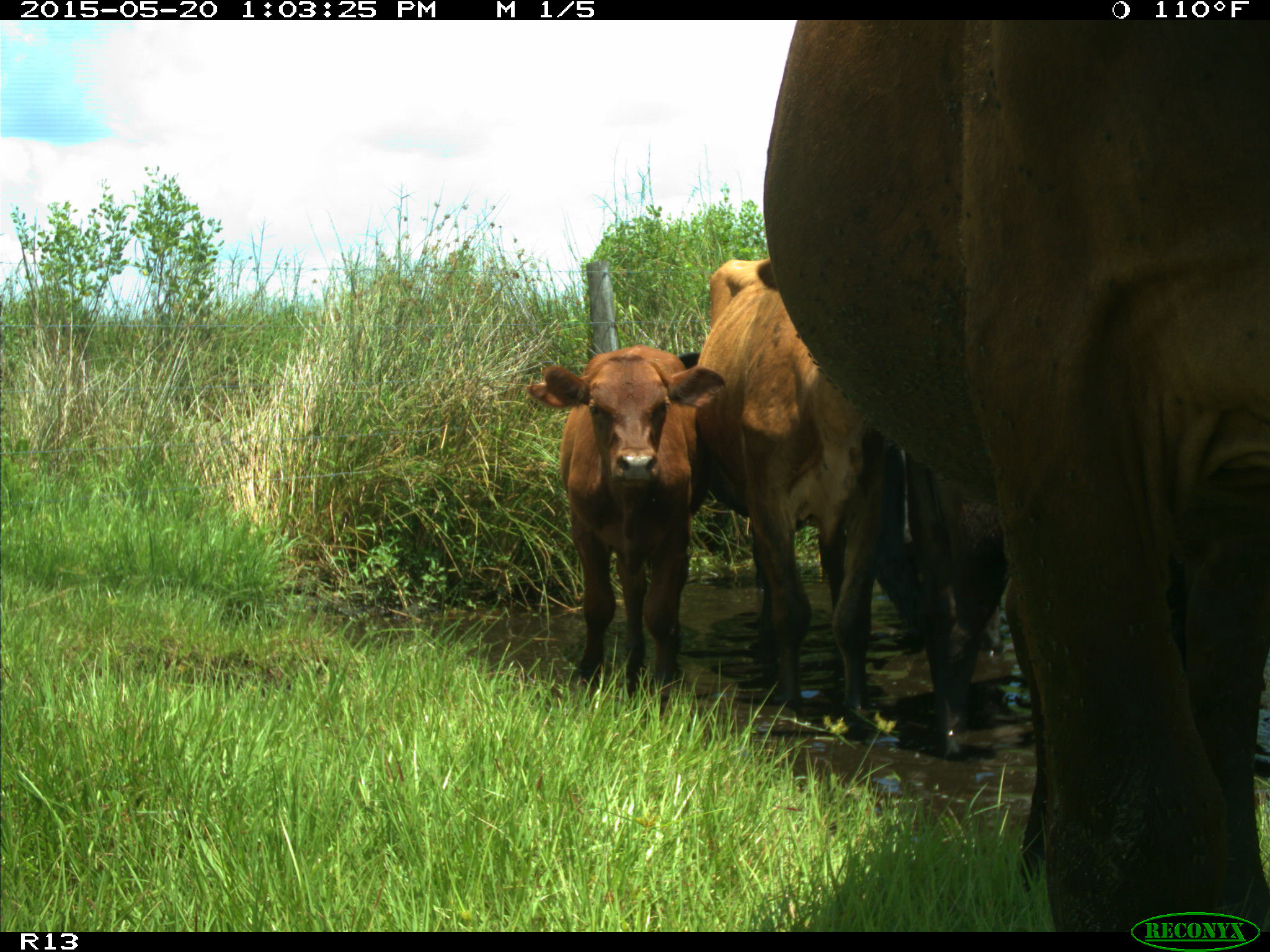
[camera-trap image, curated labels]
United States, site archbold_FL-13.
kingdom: Animalia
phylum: Chordata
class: Mammalia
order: Artiodactyla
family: Bovidae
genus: Bos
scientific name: Bos taurus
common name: domestic cow